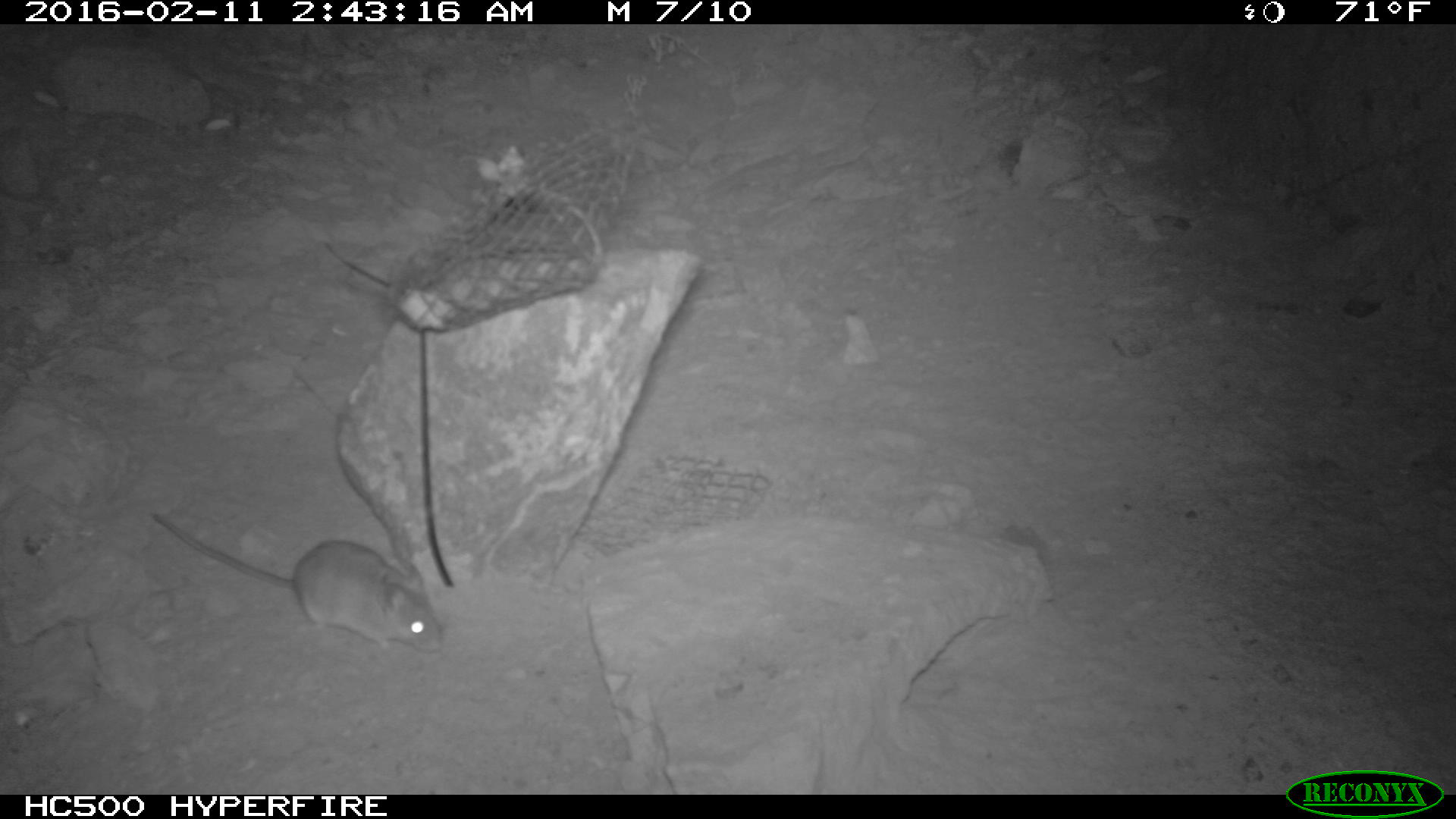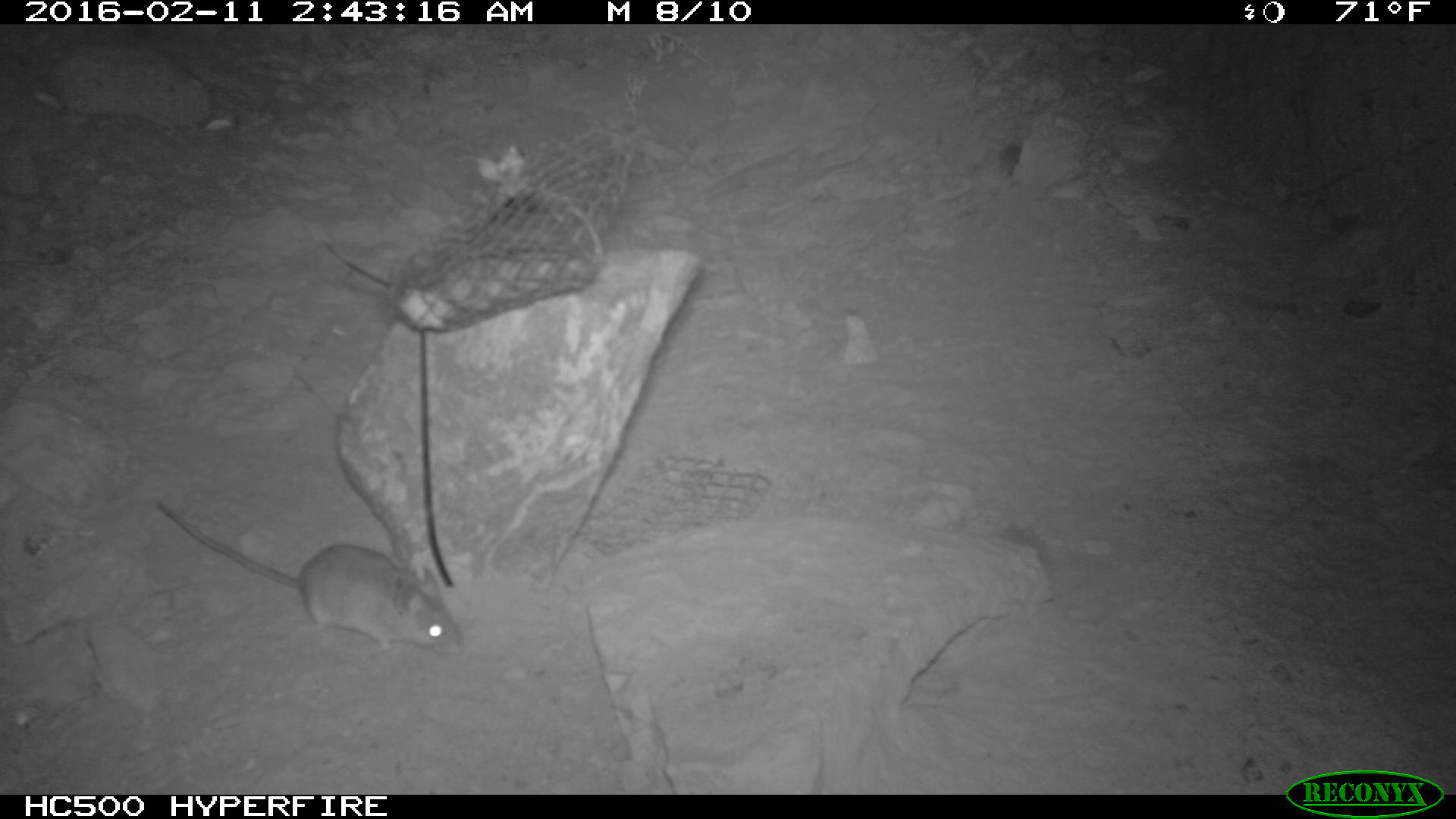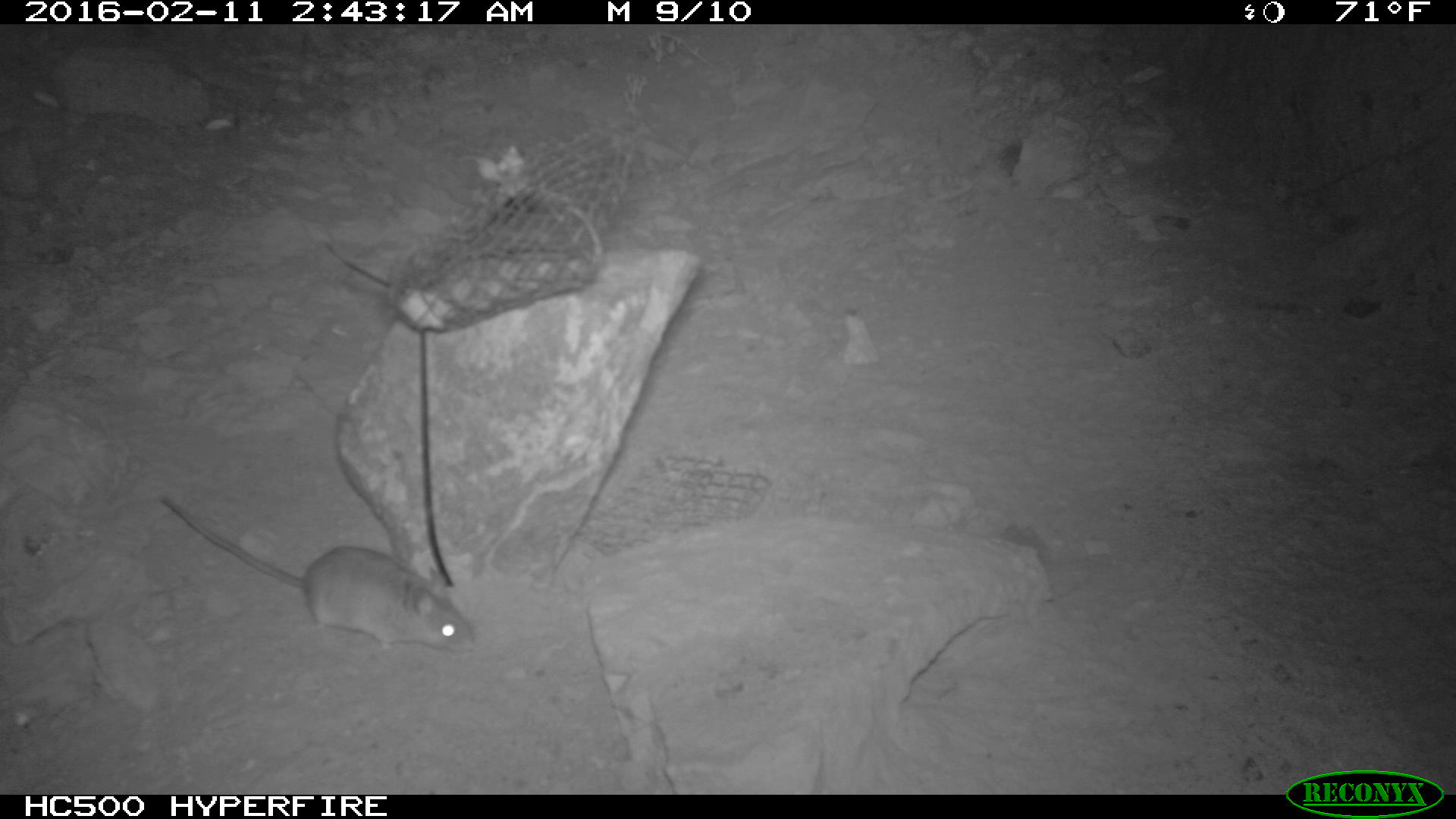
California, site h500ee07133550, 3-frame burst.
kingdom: Animalia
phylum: Chordata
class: Mammalia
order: Rodentia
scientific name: Rodentia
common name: rodent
Rodent (Rodentia).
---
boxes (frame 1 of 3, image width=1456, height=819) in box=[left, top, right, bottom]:
rodent: box=[152, 513, 442, 652]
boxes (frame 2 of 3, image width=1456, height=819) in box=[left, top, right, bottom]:
rodent: box=[153, 500, 465, 657]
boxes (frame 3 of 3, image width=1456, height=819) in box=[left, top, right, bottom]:
rodent: box=[162, 497, 475, 651]